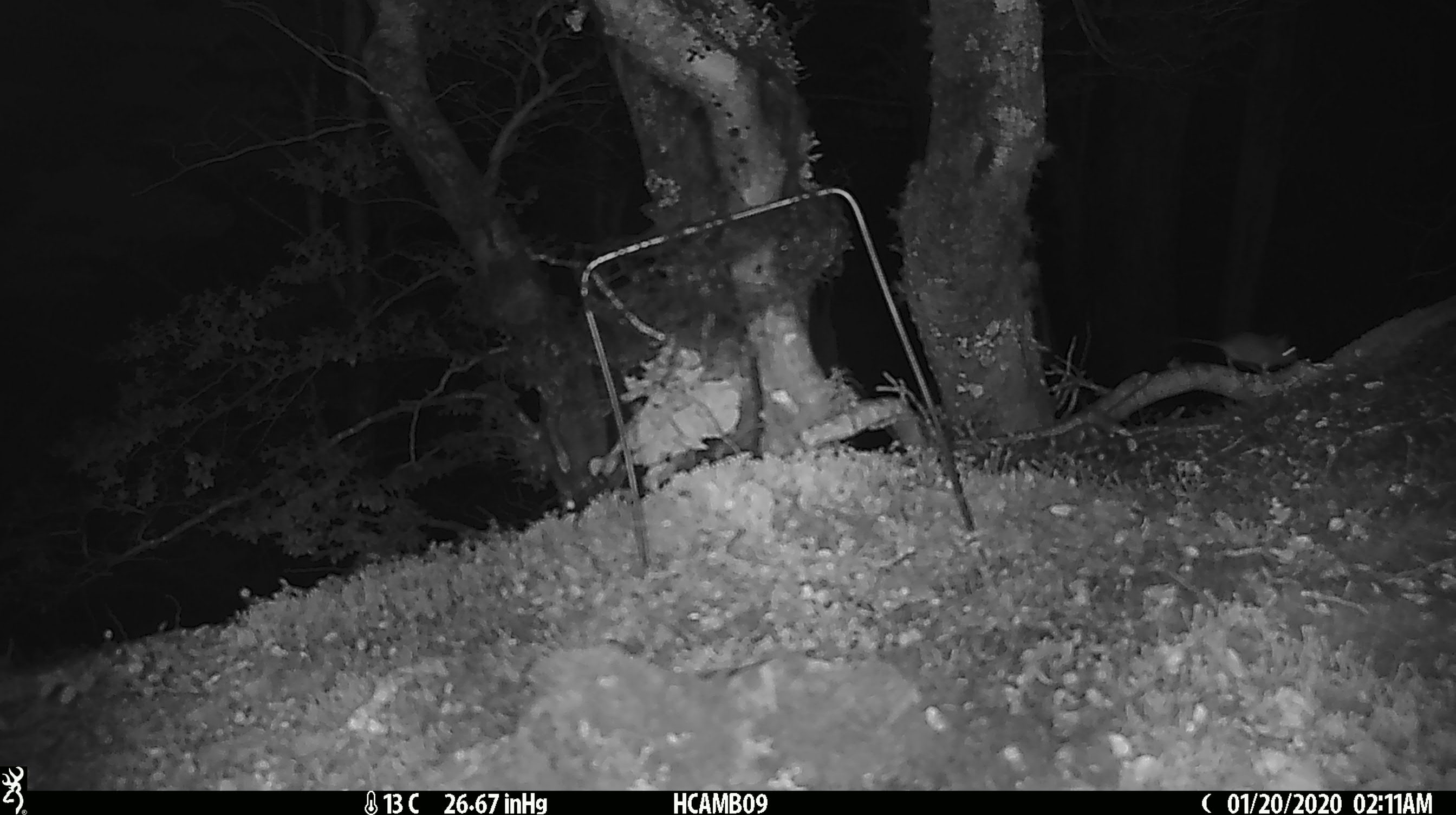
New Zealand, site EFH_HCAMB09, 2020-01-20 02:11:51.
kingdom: Animalia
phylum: Chordata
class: Mammalia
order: Rodentia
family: Muridae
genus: Mus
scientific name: Mus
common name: mouse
Mouse (Mus).